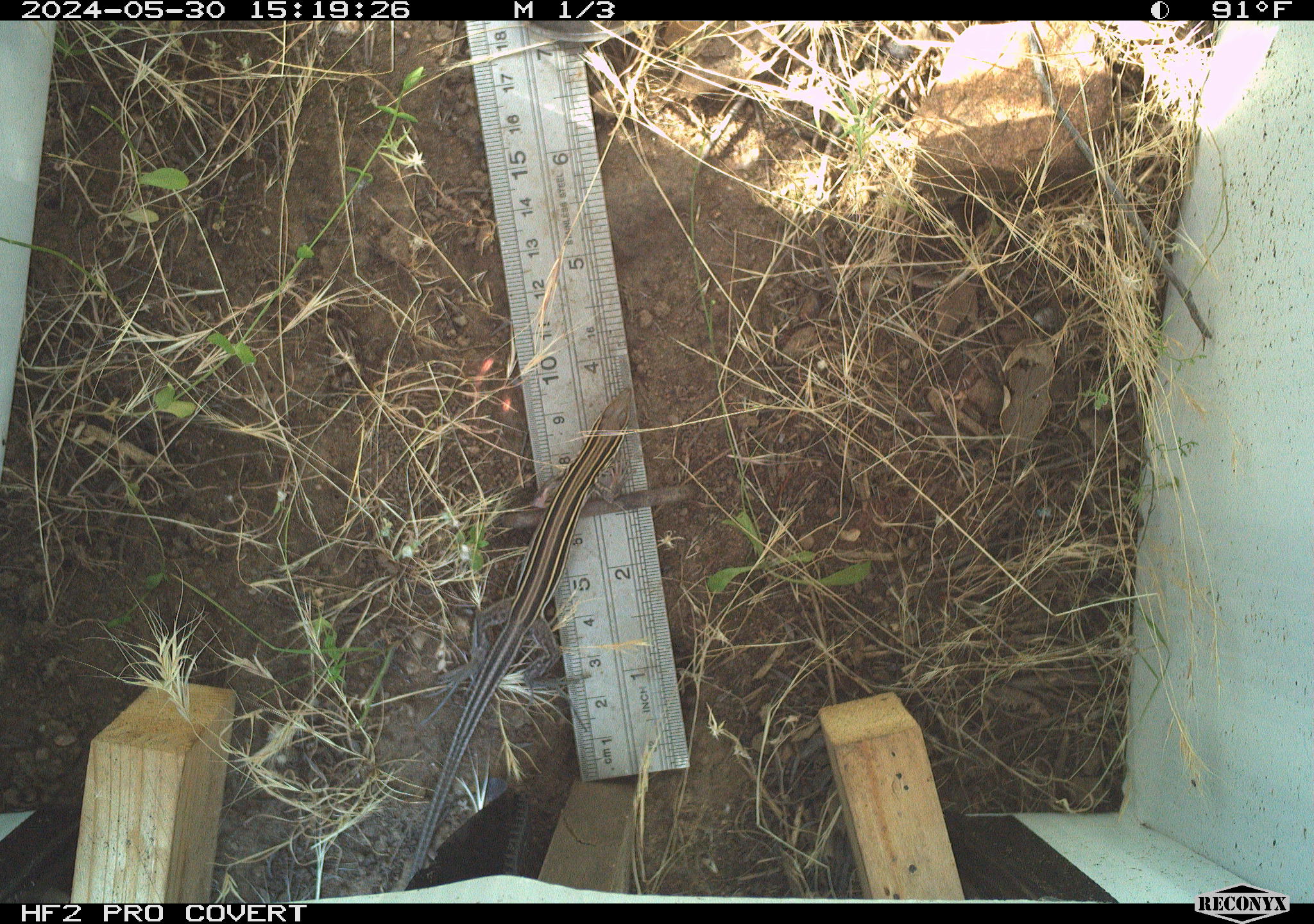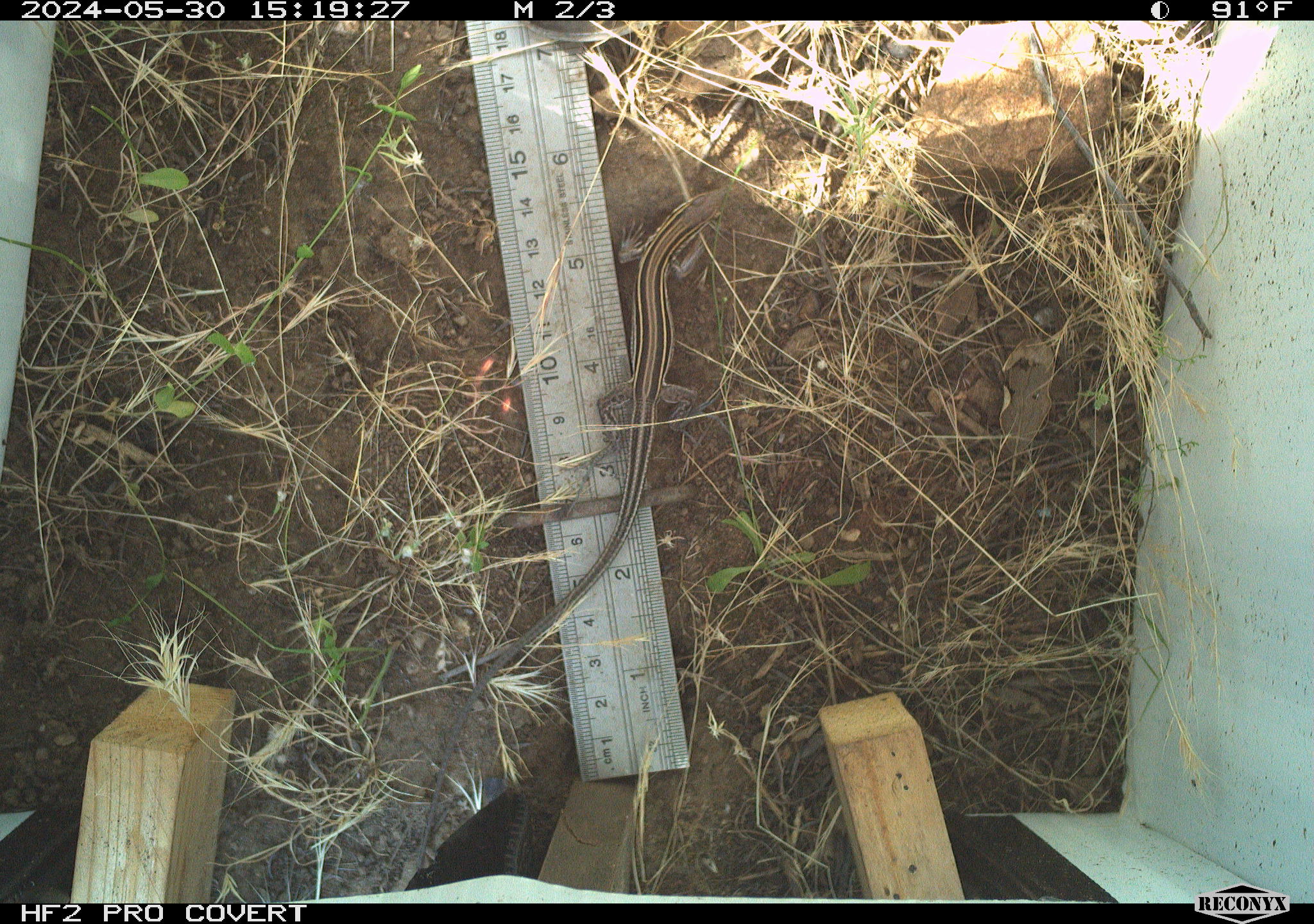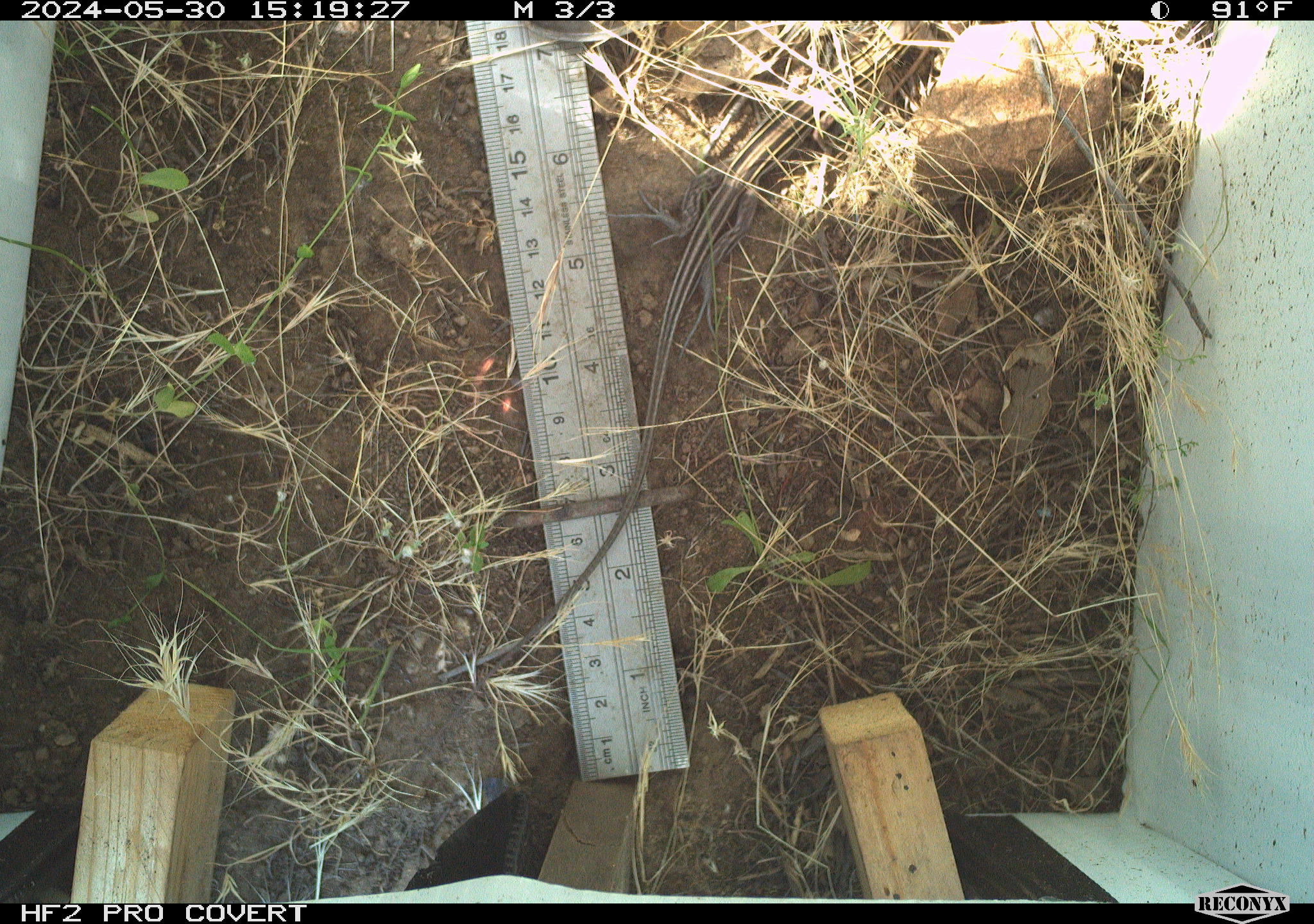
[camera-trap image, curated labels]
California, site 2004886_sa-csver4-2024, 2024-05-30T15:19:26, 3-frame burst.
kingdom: Animalia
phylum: Chordata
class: Reptilia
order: Squamata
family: Teiidae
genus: Aspidoscelis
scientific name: Aspidoscelis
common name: whiptail lizards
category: aspidoscelis species